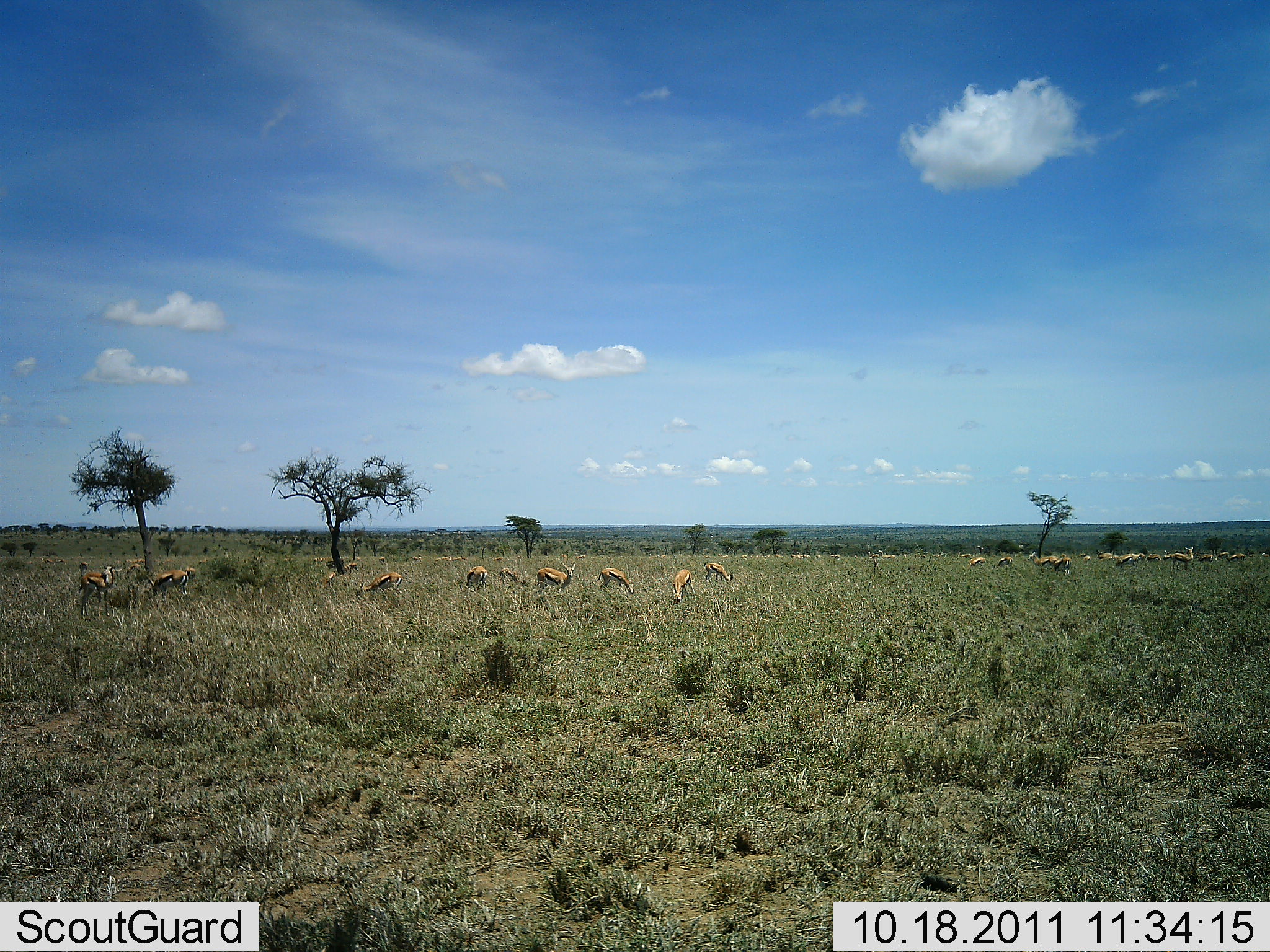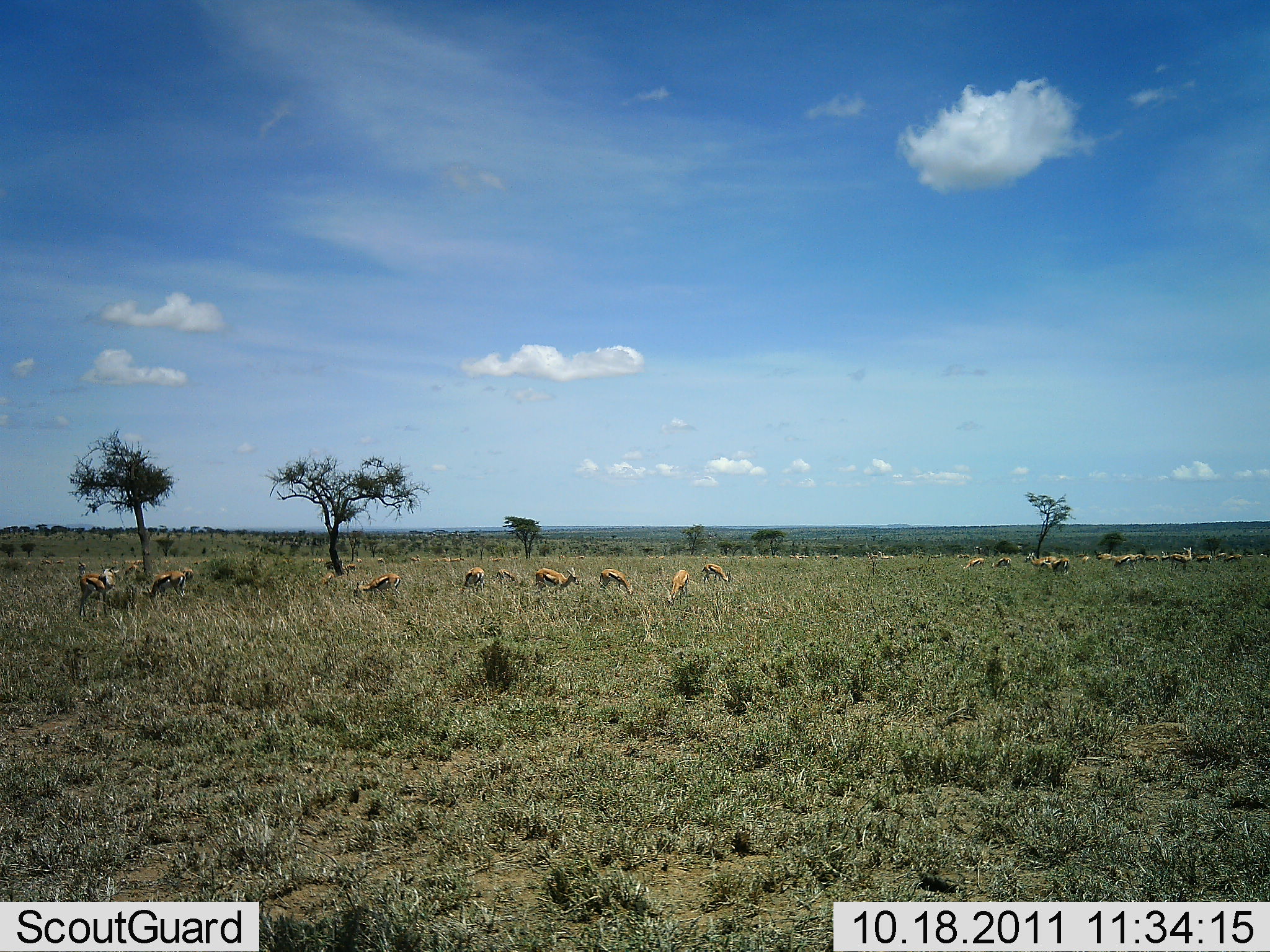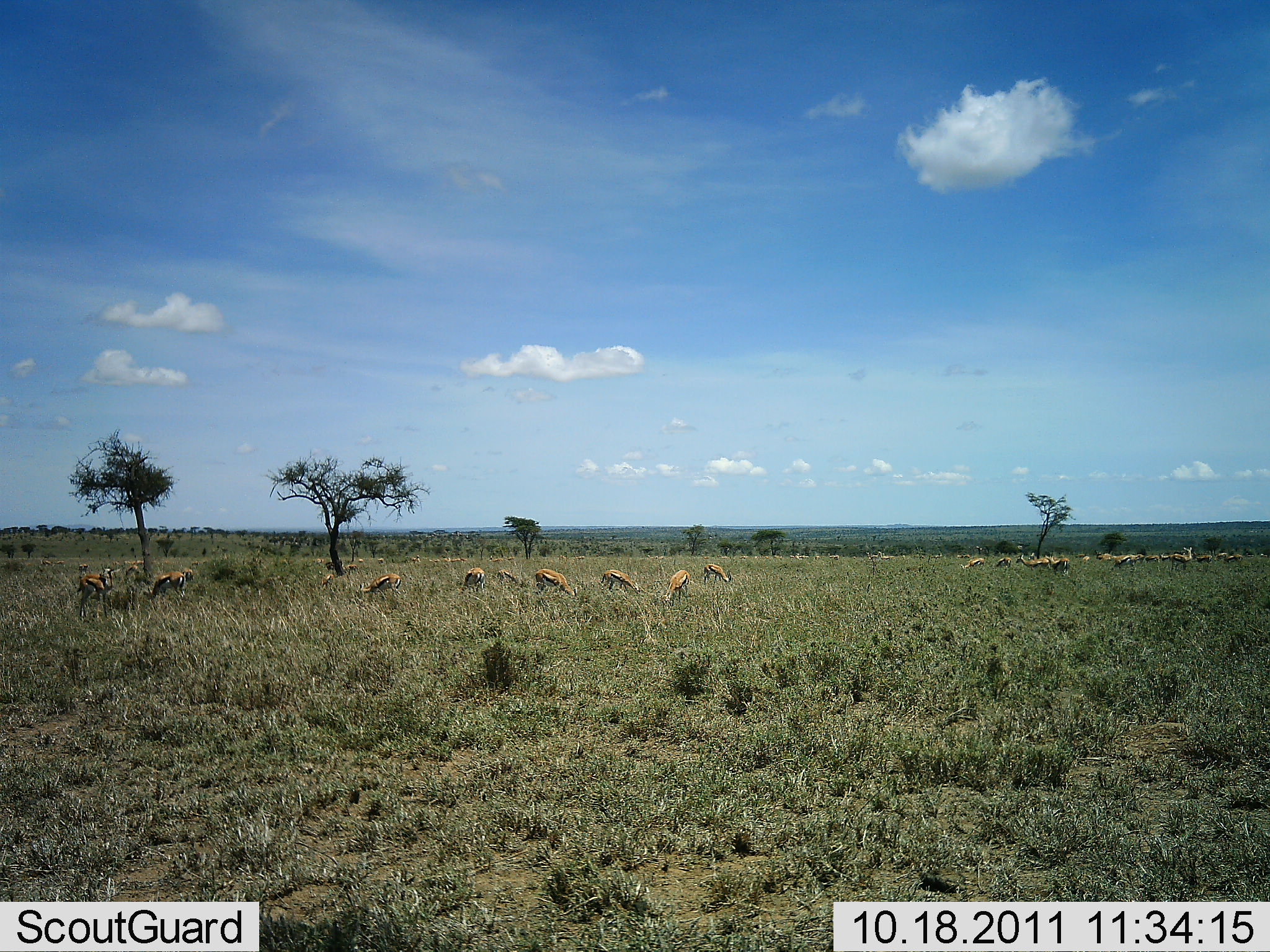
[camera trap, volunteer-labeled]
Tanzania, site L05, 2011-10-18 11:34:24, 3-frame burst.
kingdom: Animalia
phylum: Chordata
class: Mammalia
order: Artiodactyla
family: Bovidae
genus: Eudorcas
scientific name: Eudorcas thomsonii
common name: thomson's gazelle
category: gazellethomsons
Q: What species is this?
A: Gazellethomsons (thomson's gazelle) (Eudorcas thomsonii).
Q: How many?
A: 11-50.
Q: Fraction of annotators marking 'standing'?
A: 25%.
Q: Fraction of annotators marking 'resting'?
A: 0%.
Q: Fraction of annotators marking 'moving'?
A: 50%.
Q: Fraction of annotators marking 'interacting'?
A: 0%.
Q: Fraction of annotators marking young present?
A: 0%.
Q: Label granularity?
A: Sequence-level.